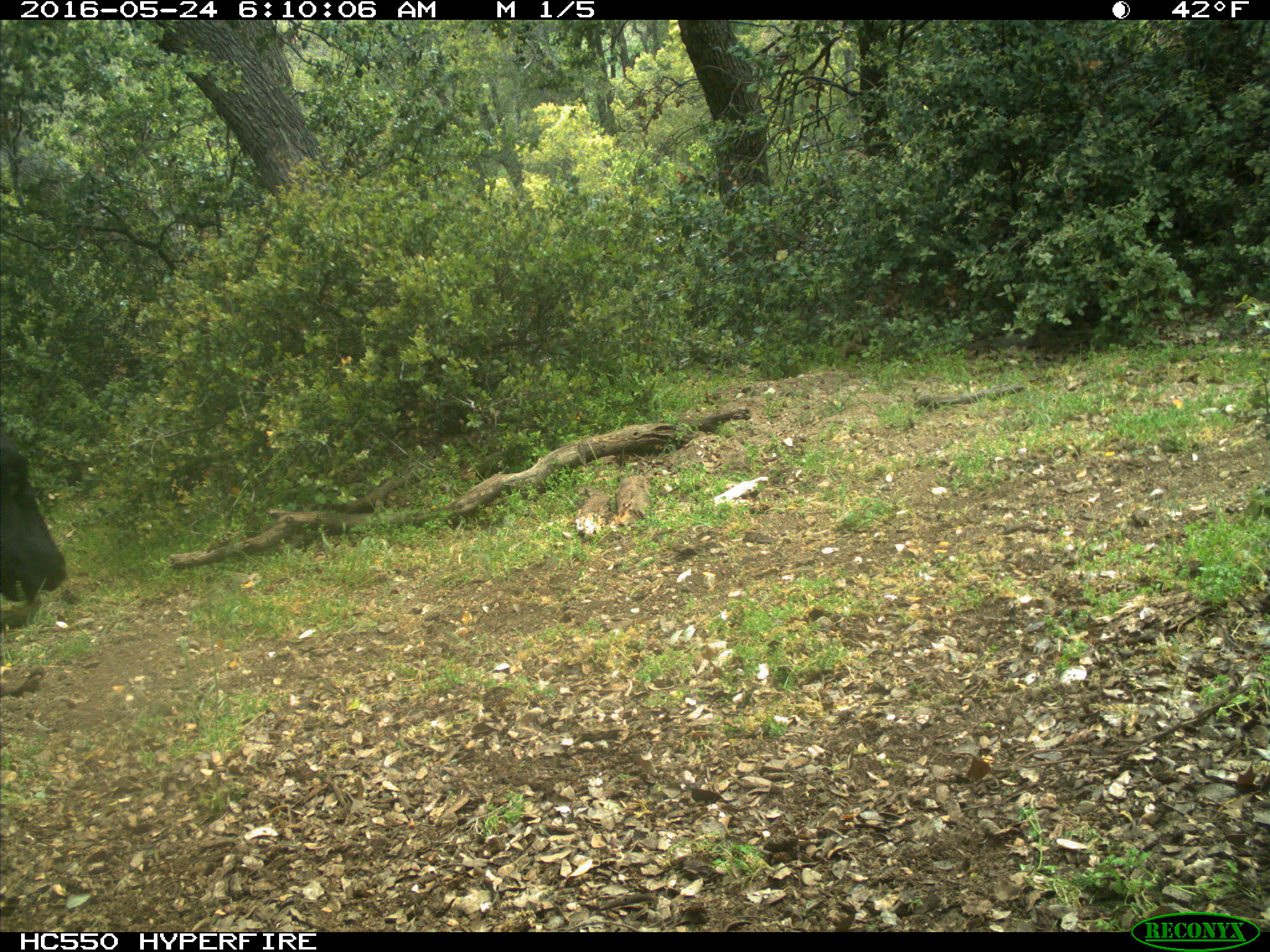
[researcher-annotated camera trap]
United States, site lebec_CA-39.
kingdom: Animalia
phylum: Chordata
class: Mammalia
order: Artiodactyla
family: Bovidae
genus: Bos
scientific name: Bos taurus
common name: domestic cow